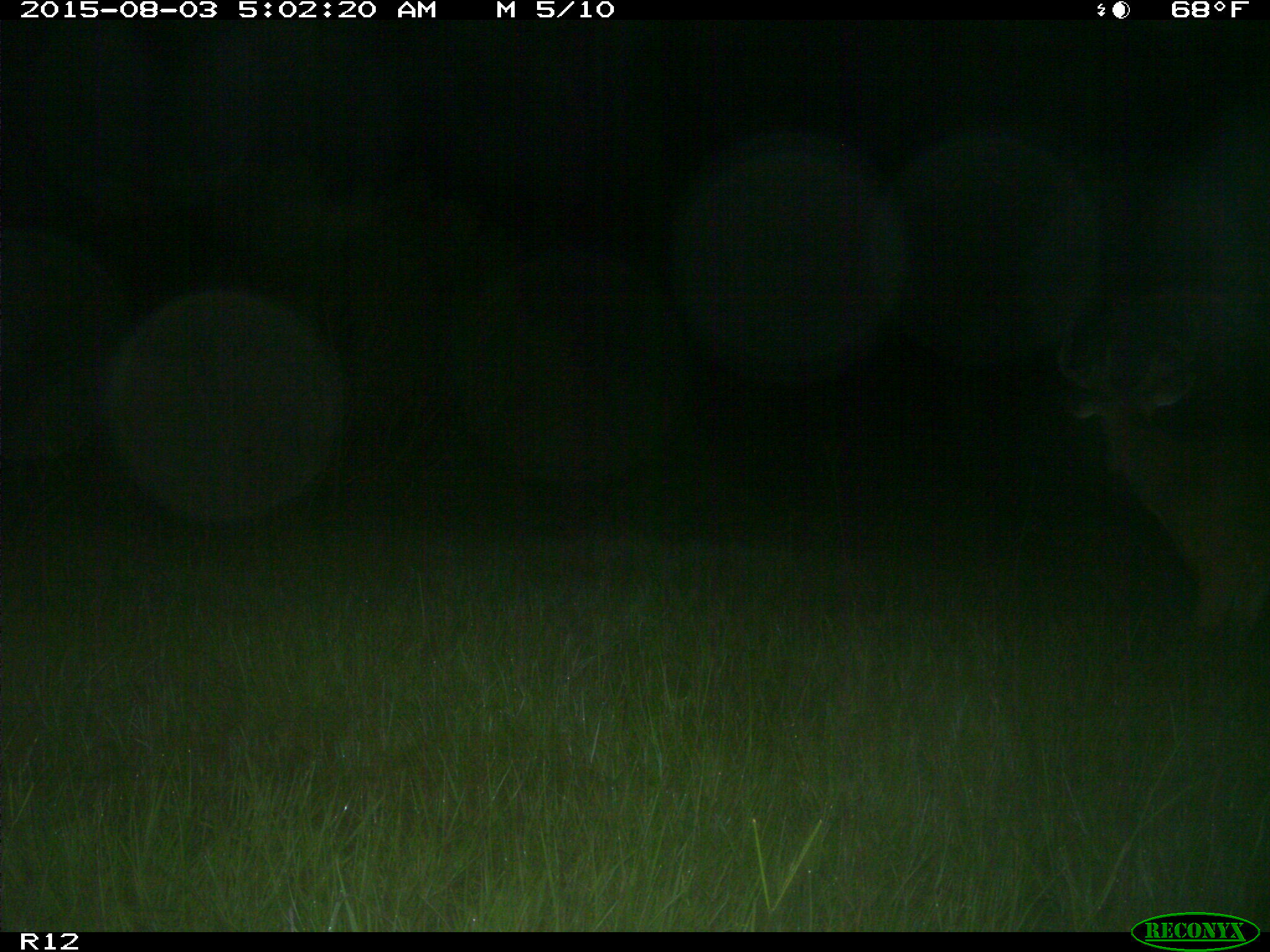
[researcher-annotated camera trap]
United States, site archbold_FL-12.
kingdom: Animalia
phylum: Chordata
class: Mammalia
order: Artiodactyla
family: Cervidae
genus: Odocoileus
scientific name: Odocoileus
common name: deer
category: unidentified deer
Unidentified deer (deer) (Odocoileus).